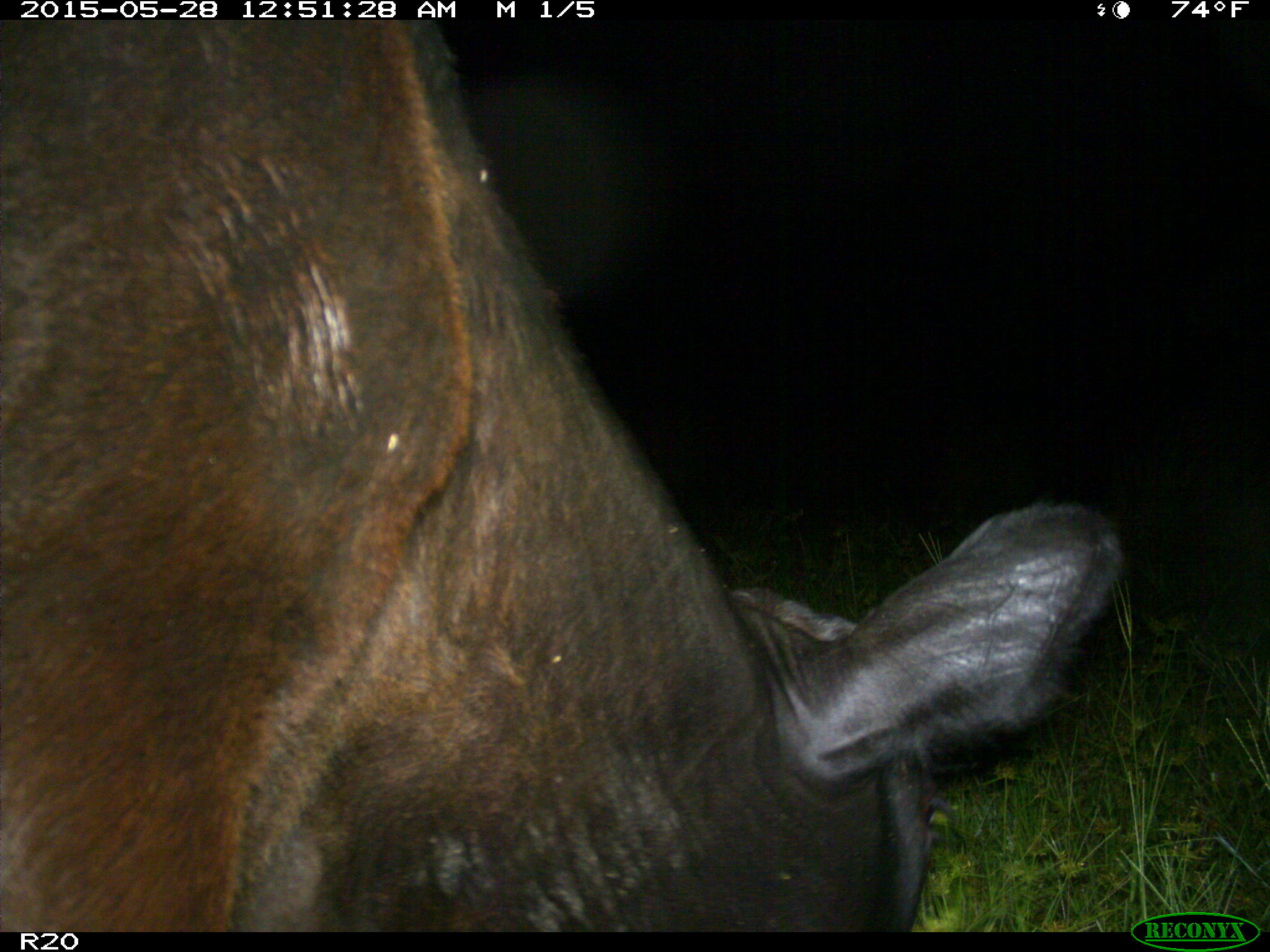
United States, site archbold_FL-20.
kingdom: Animalia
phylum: Chordata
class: Mammalia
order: Artiodactyla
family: Bovidae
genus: Bos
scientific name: Bos taurus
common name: domestic cow